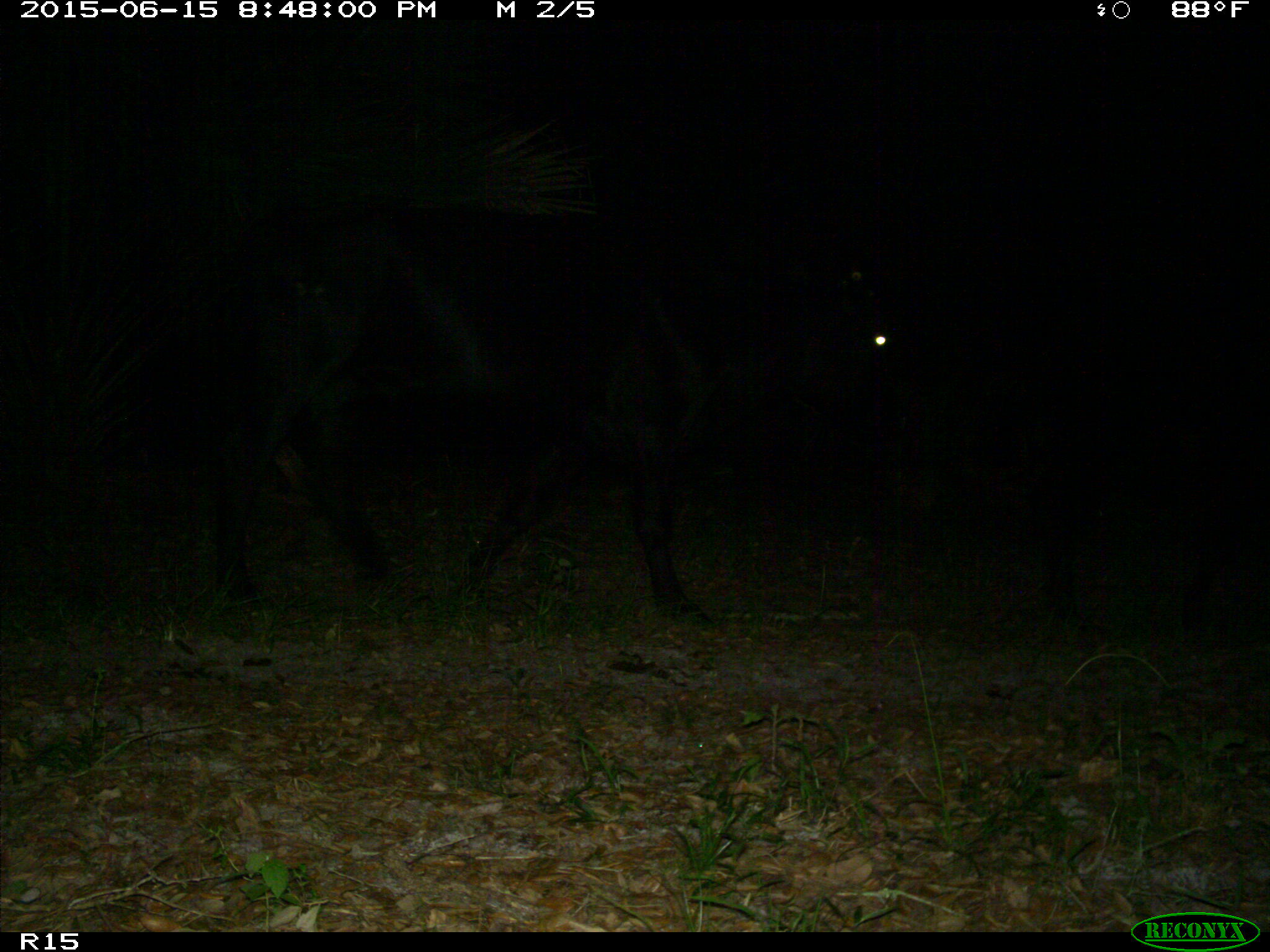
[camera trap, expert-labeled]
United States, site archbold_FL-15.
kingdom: Animalia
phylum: Chordata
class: Mammalia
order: Artiodactyla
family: Bovidae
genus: Bos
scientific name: Bos taurus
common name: domestic cow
Bos taurus (domestic cow).